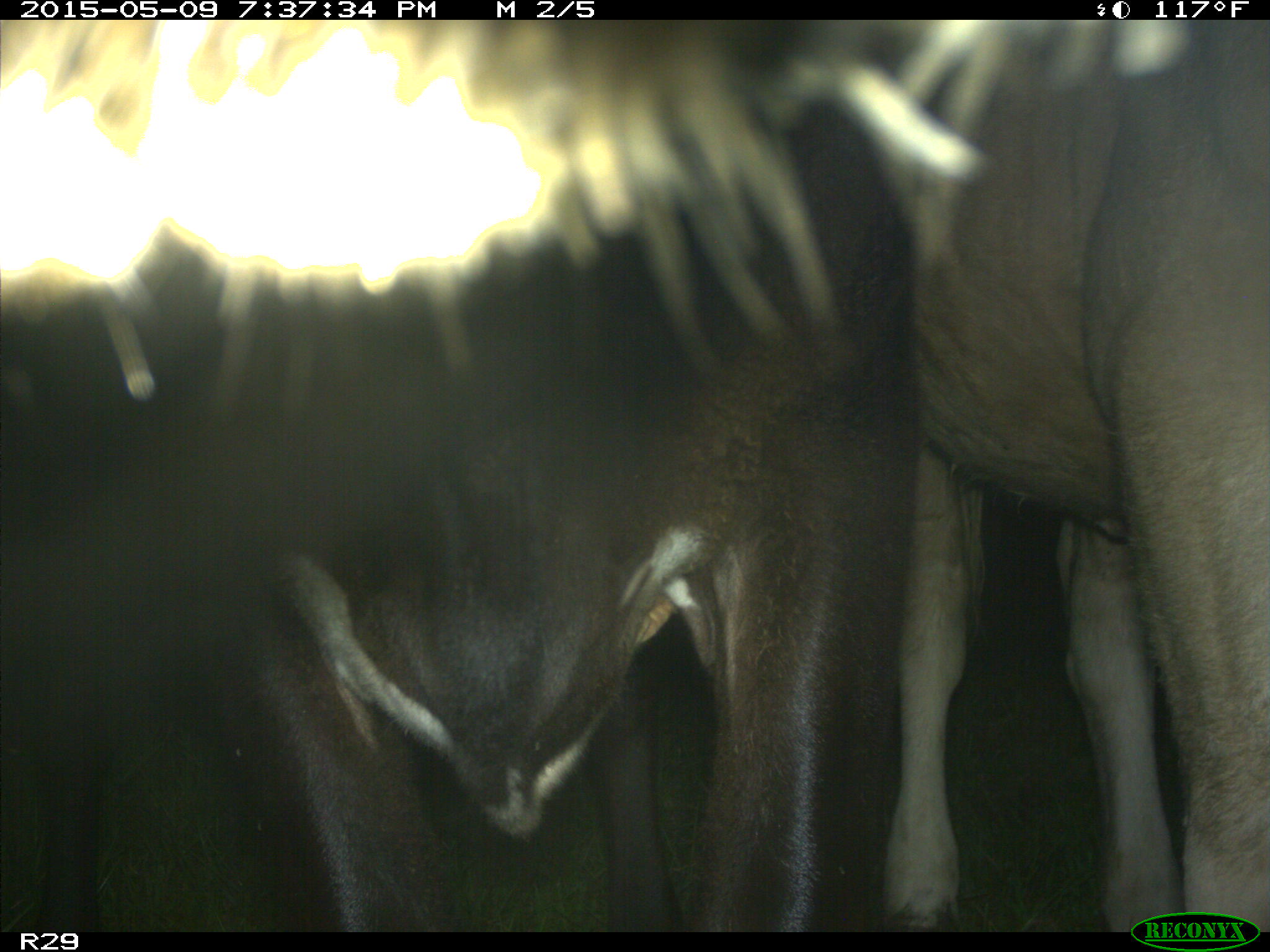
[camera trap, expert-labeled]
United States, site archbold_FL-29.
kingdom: Animalia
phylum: Chordata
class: Mammalia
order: Artiodactyla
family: Bovidae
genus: Bos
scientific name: Bos taurus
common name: domestic cow